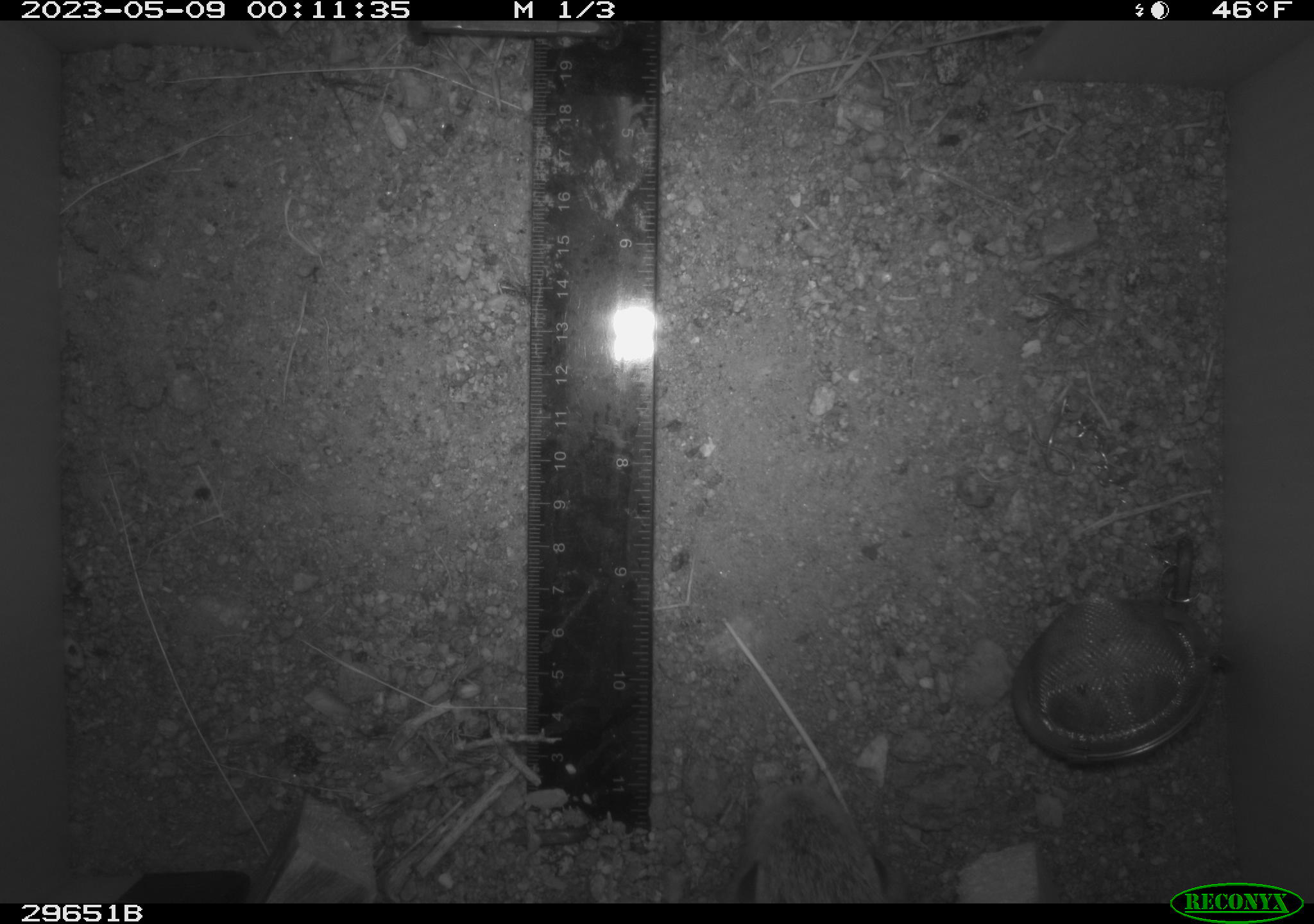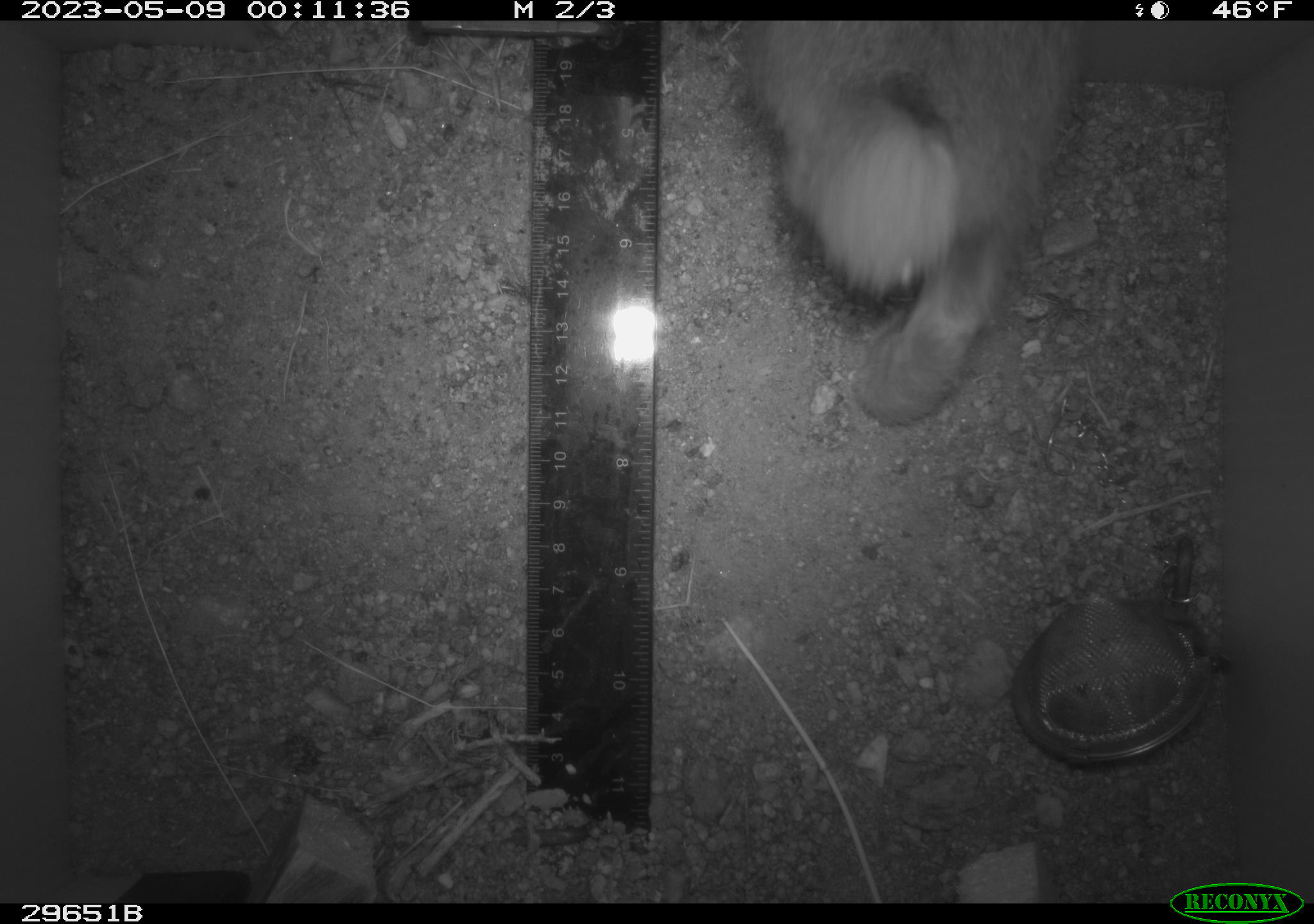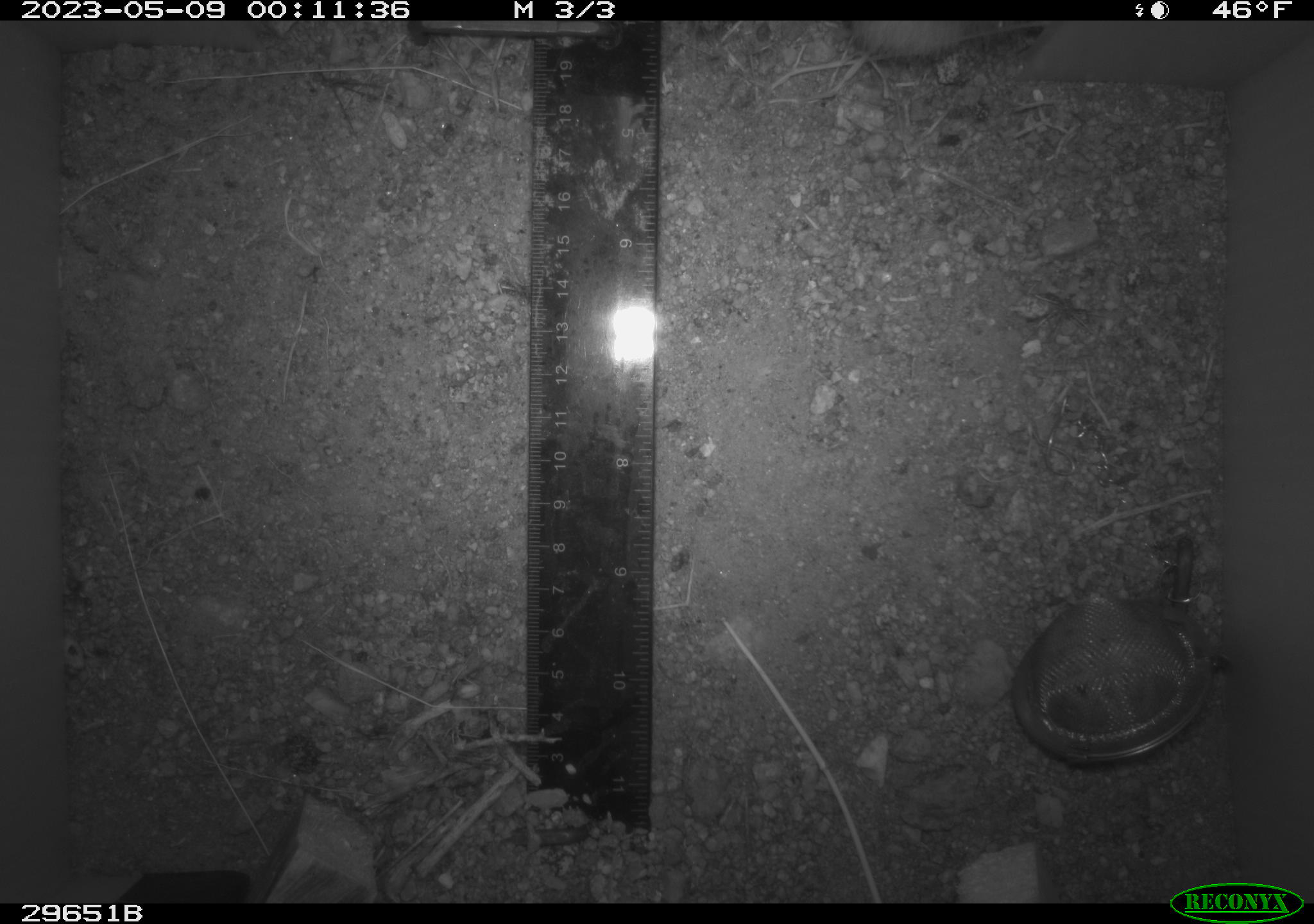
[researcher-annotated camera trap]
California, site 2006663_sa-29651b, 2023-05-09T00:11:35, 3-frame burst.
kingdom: Animalia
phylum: Chordata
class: Mammalia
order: Lagomorpha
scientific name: Lagomorpha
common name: hares, rabbits, and pikas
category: lagomorpha order